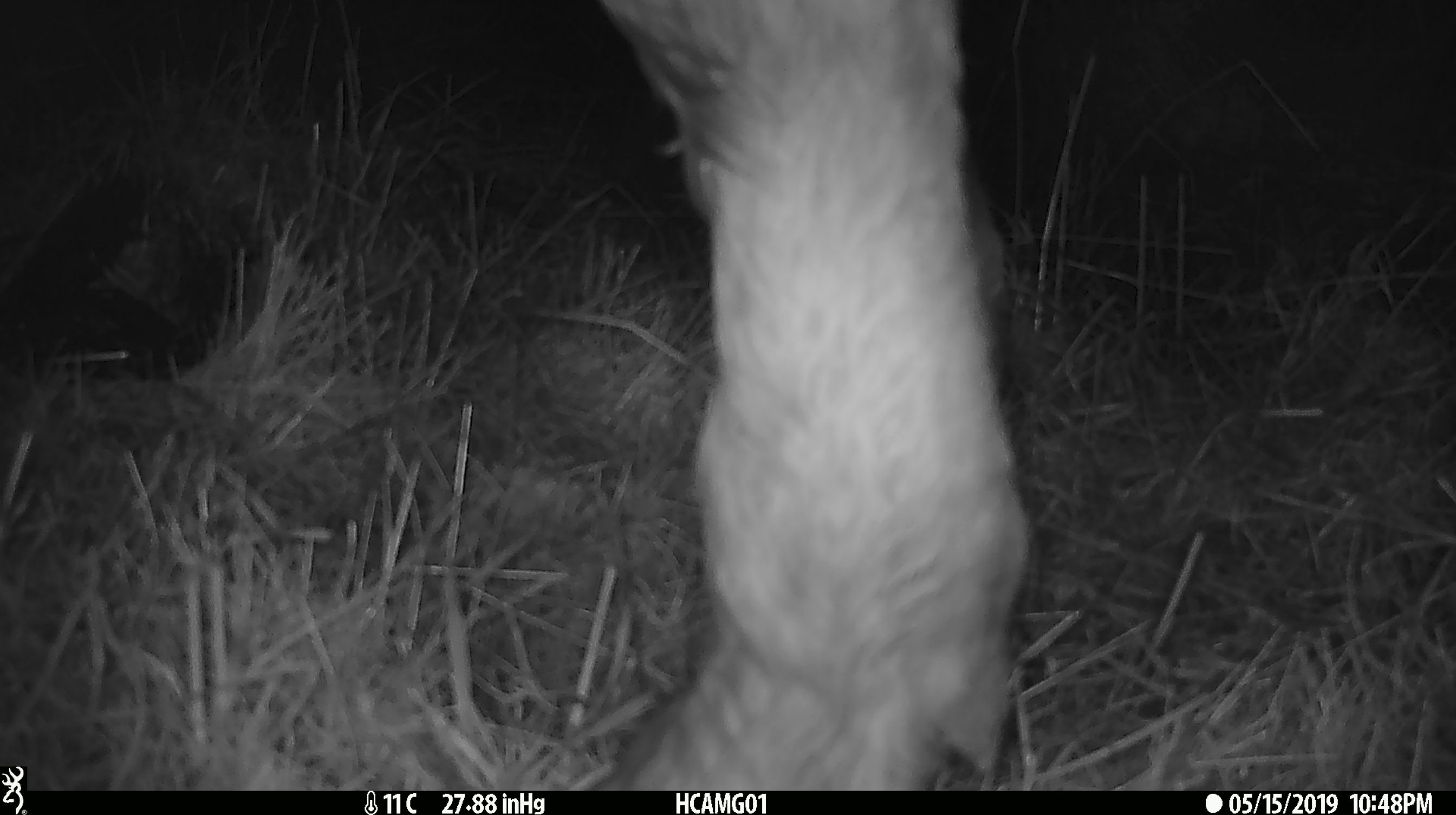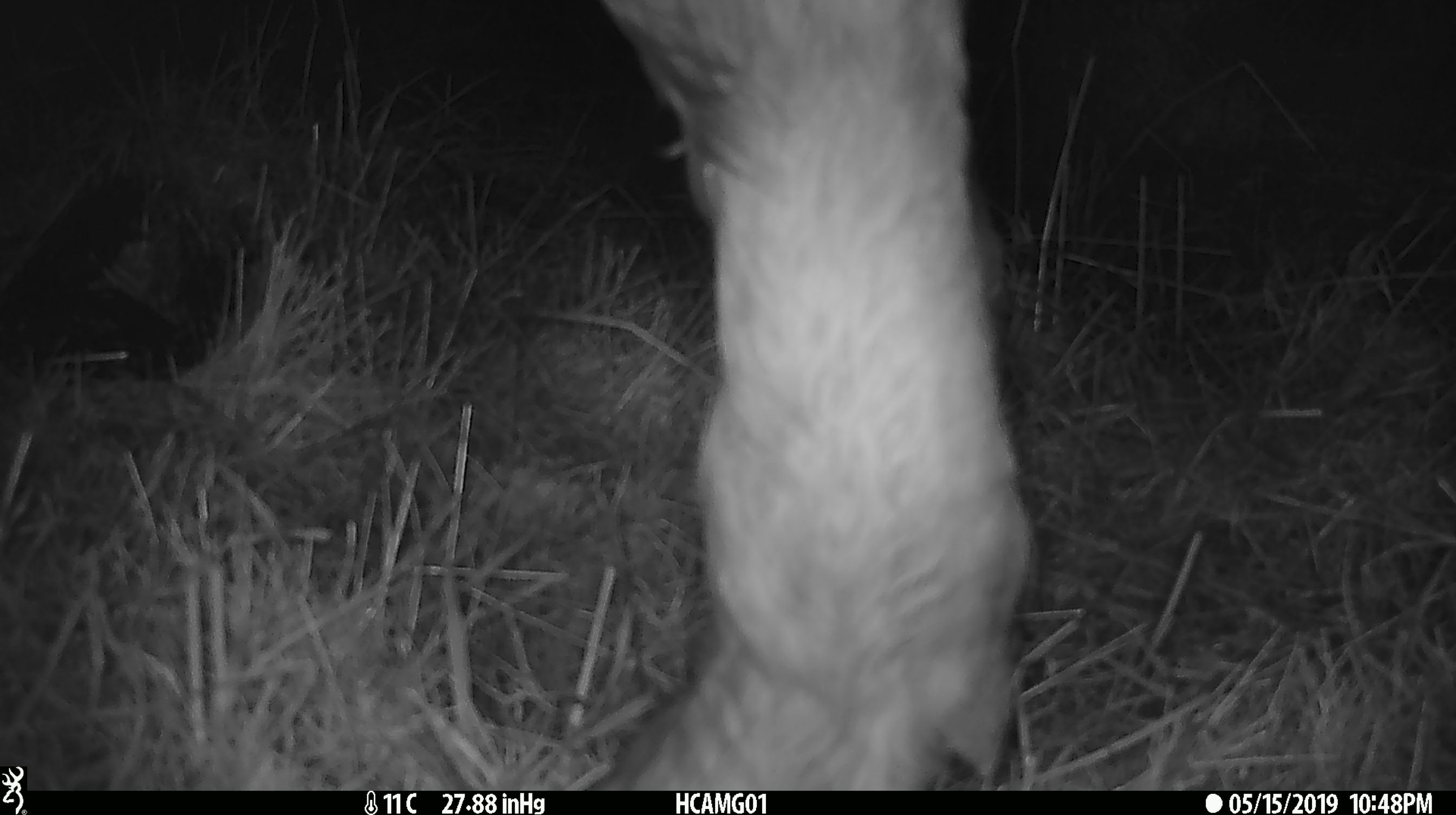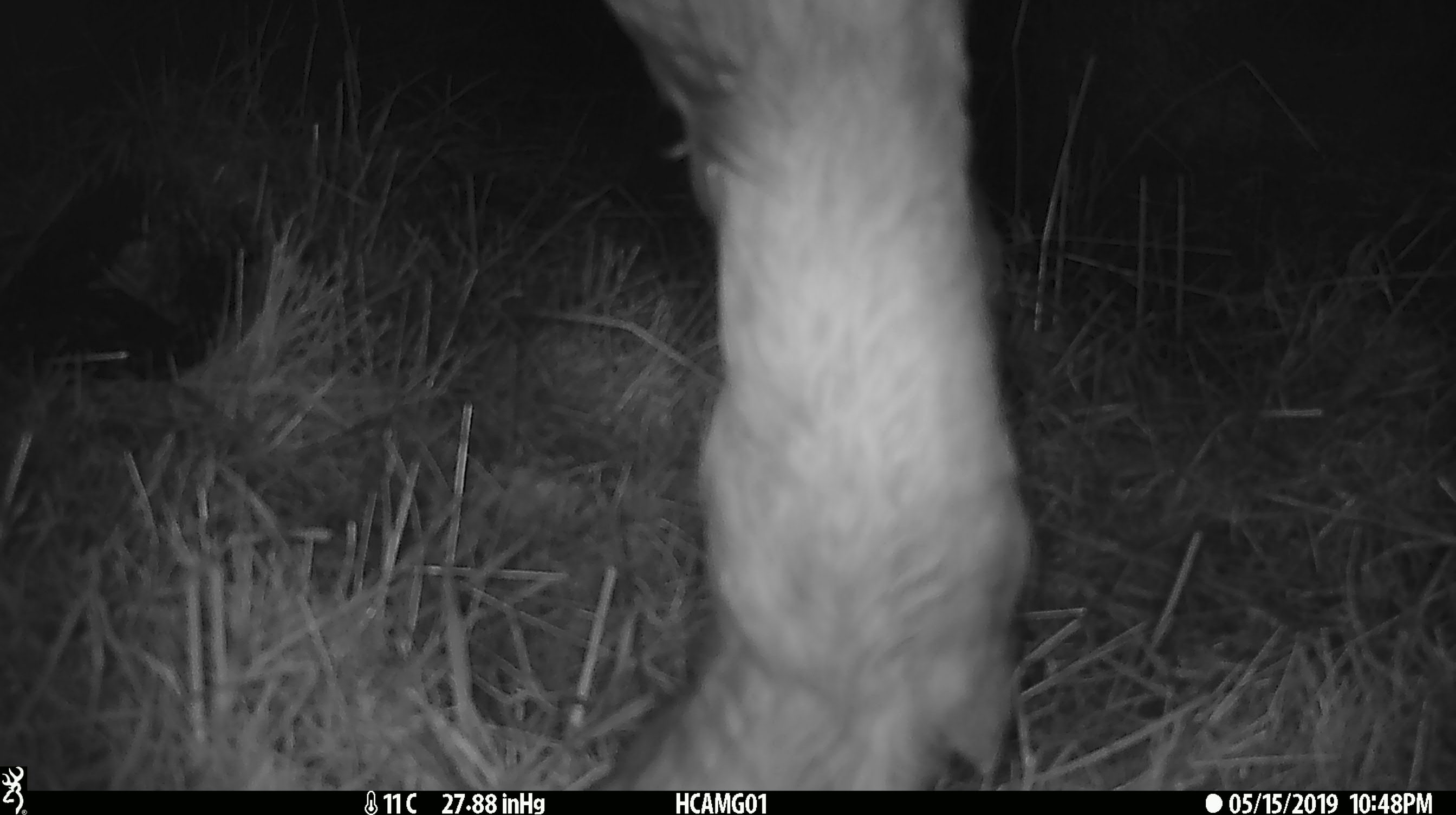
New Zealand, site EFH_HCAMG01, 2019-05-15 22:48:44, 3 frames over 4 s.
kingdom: Animalia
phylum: Chordata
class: Mammalia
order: Artiodactyla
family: Bovidae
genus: Bos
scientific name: Bos taurus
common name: domestic cow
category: cow